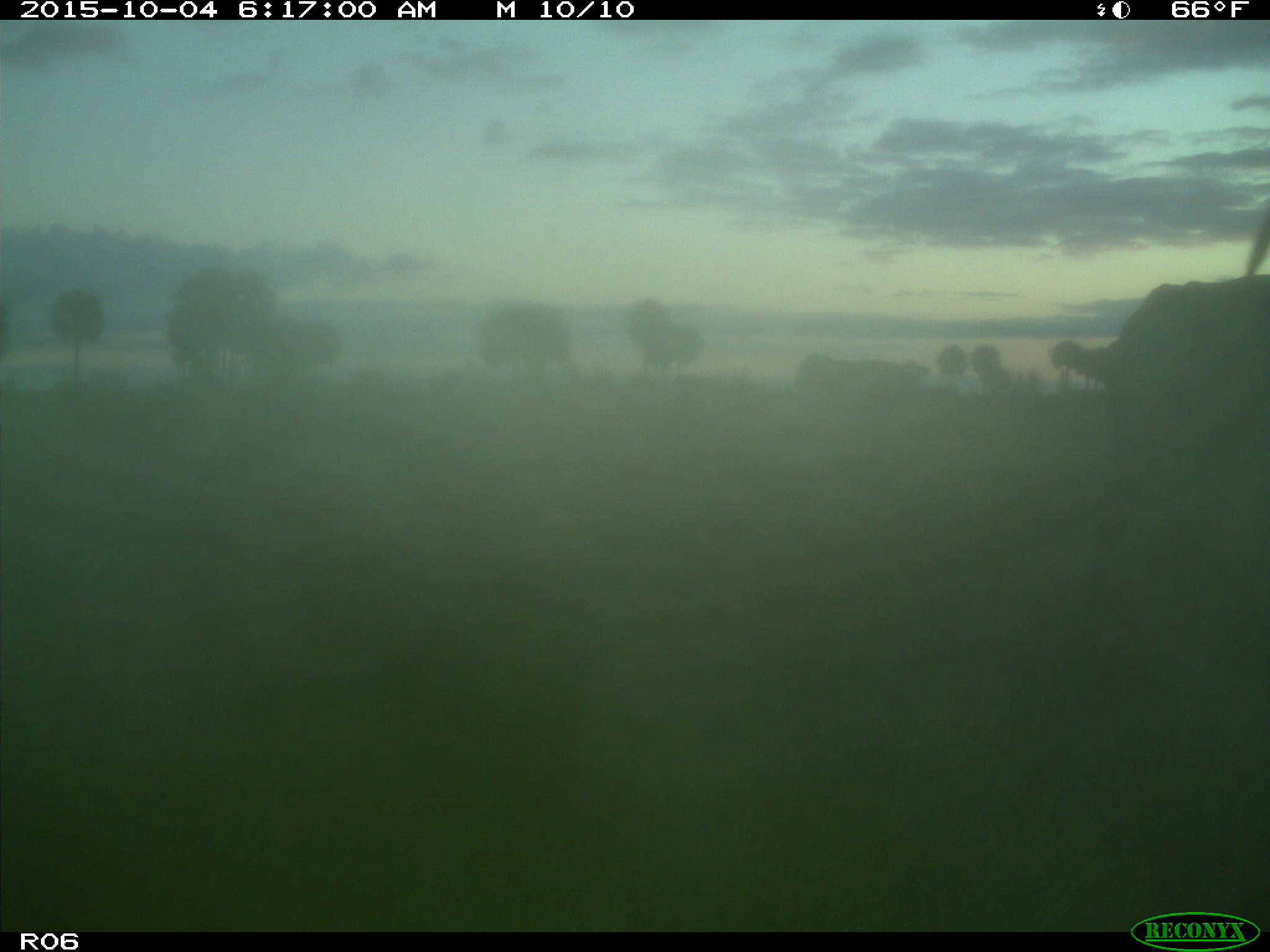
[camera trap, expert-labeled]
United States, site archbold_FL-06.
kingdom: Animalia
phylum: Chordata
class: Mammalia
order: Artiodactyla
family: Bovidae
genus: Bos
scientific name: Bos taurus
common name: domestic cow